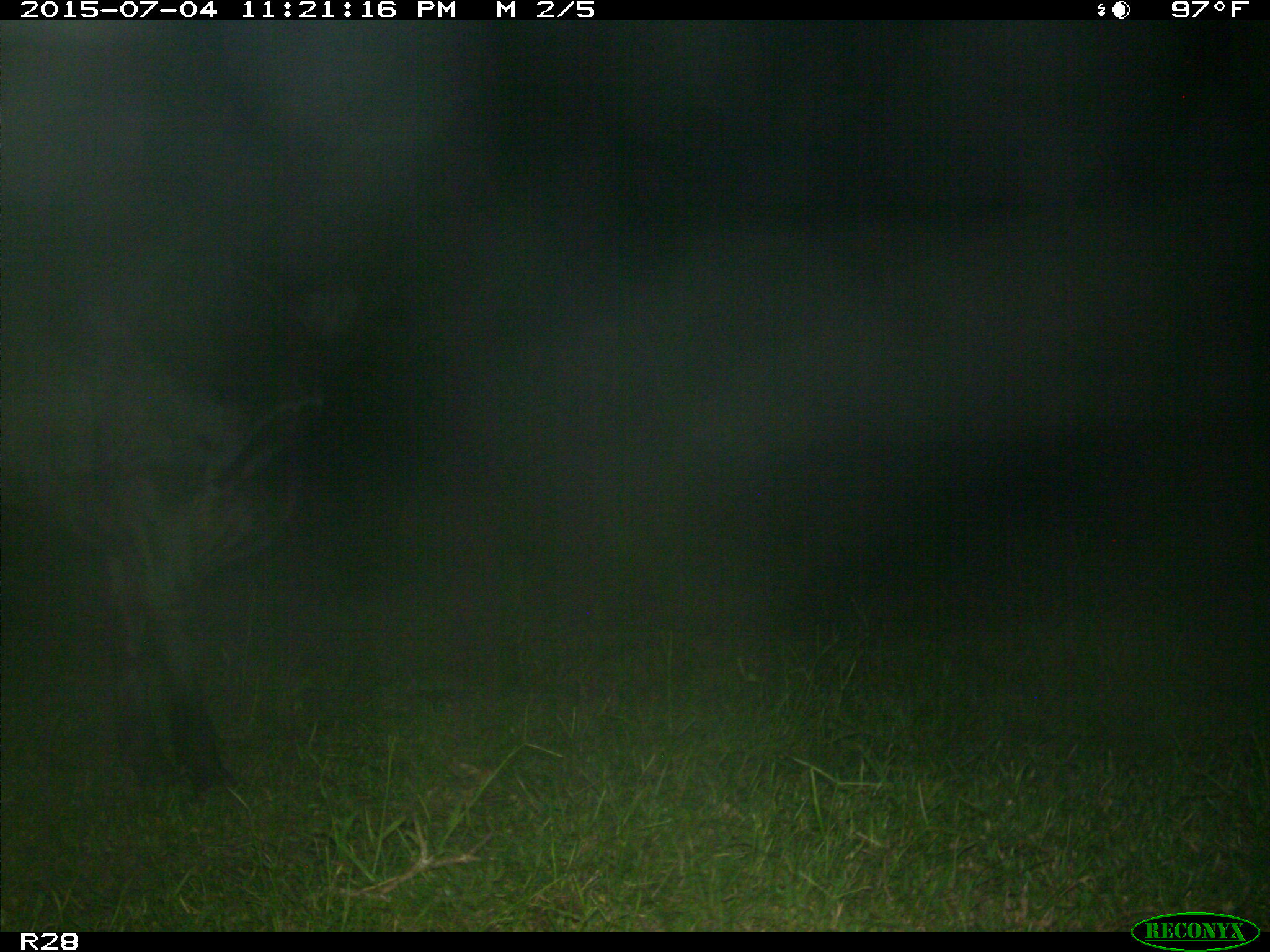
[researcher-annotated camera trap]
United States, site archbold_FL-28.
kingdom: Animalia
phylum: Chordata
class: Mammalia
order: Artiodactyla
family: Bovidae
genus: Bos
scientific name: Bos taurus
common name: domestic cow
Bos taurus (domestic cow).